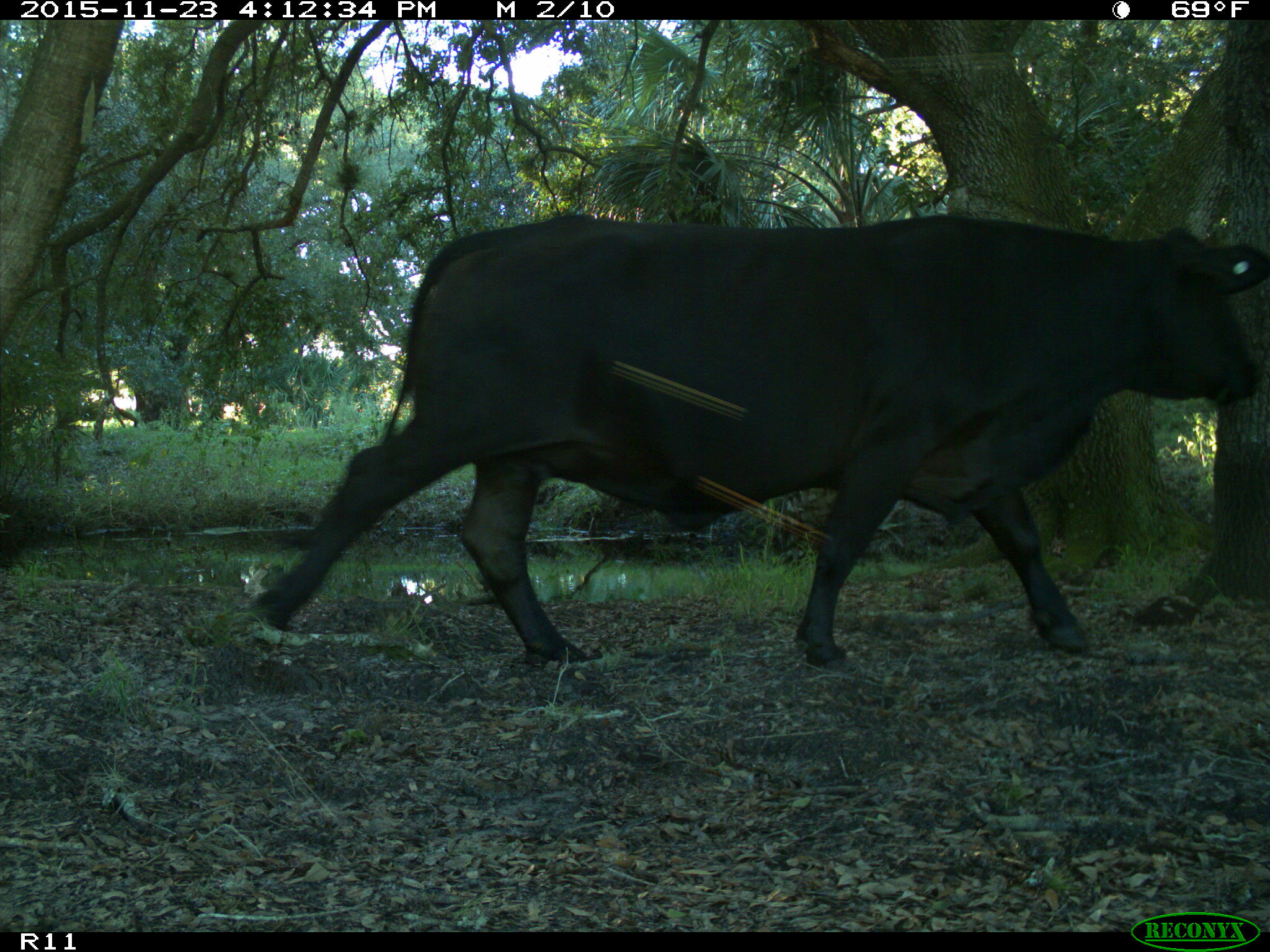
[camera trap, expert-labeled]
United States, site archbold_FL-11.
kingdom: Animalia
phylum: Chordata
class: Mammalia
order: Artiodactyla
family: Bovidae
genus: Bos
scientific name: Bos taurus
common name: domestic cow